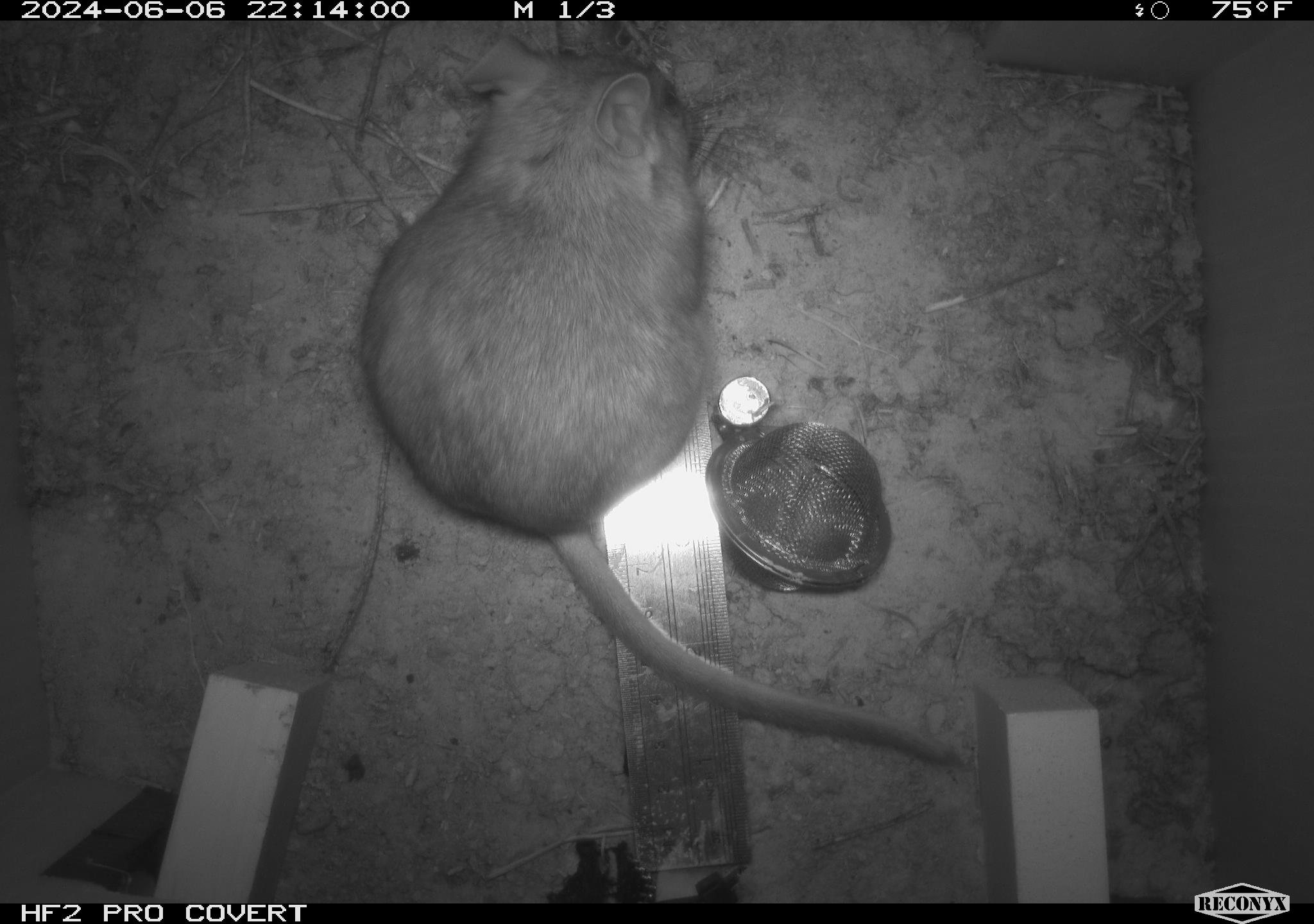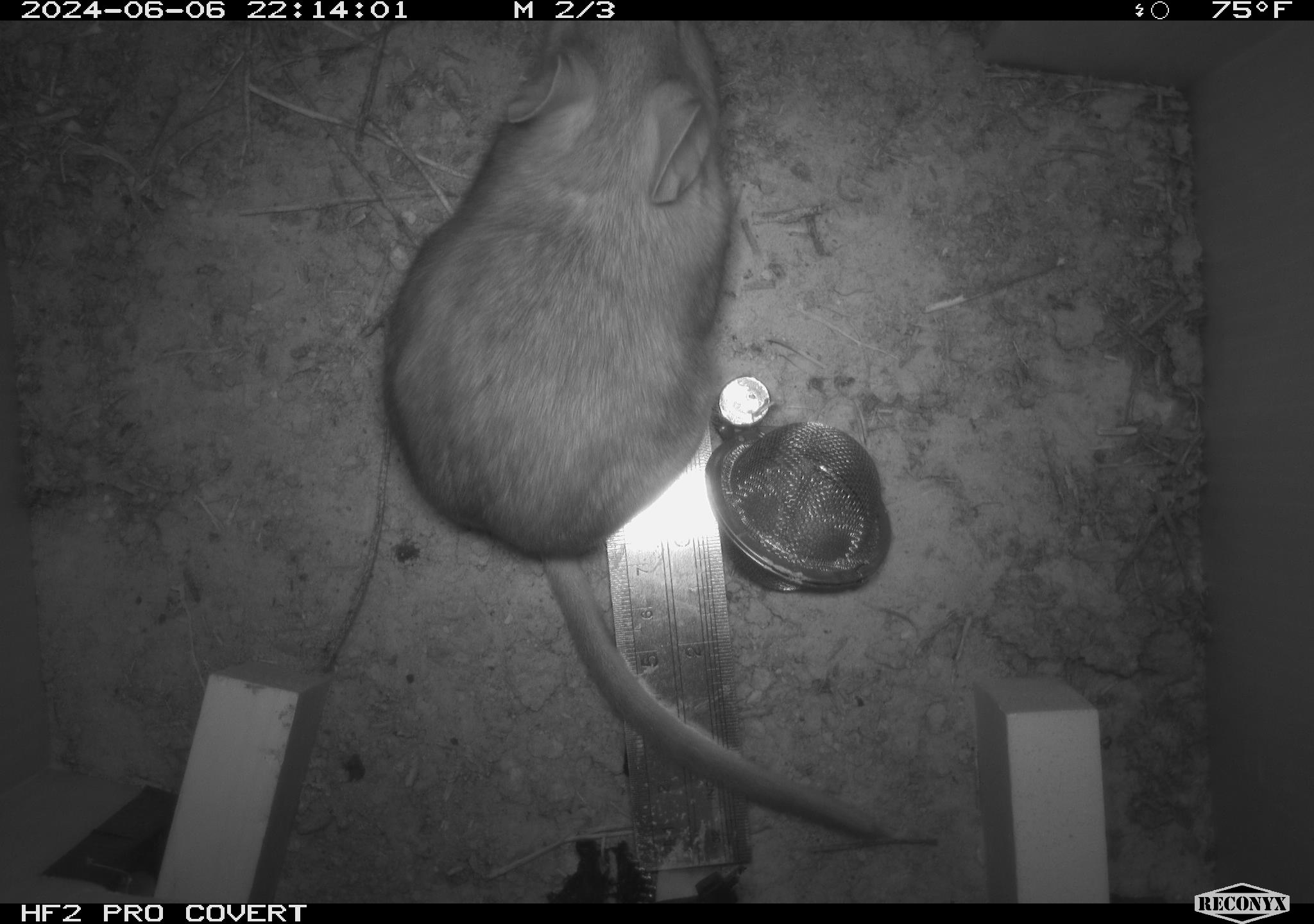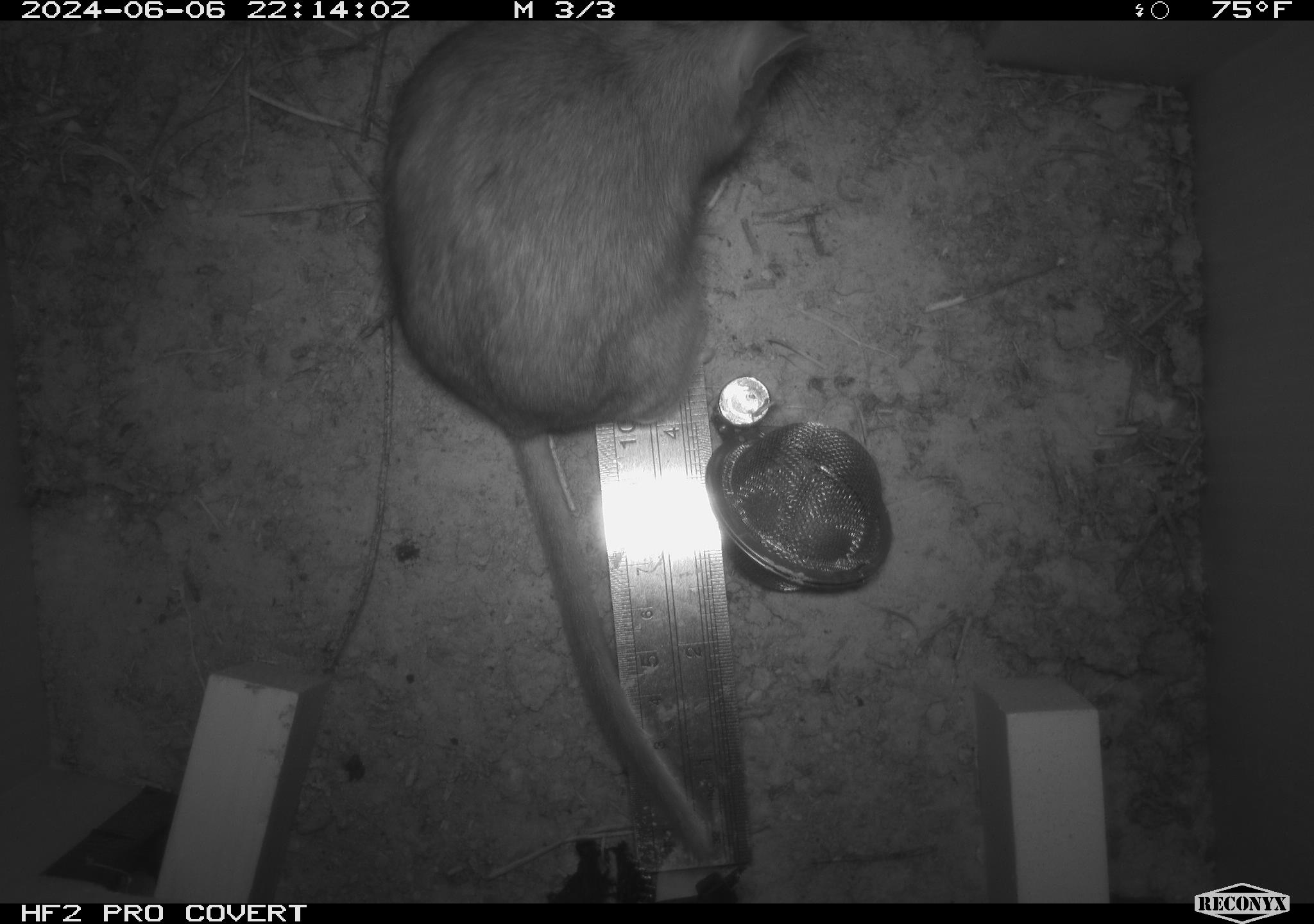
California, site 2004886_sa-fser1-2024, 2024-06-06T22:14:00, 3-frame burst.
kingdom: Animalia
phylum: Chordata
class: Mammalia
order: Rodentia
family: Sciuridae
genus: Neotamias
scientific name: Neotamias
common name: western chipmunks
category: neotamias species